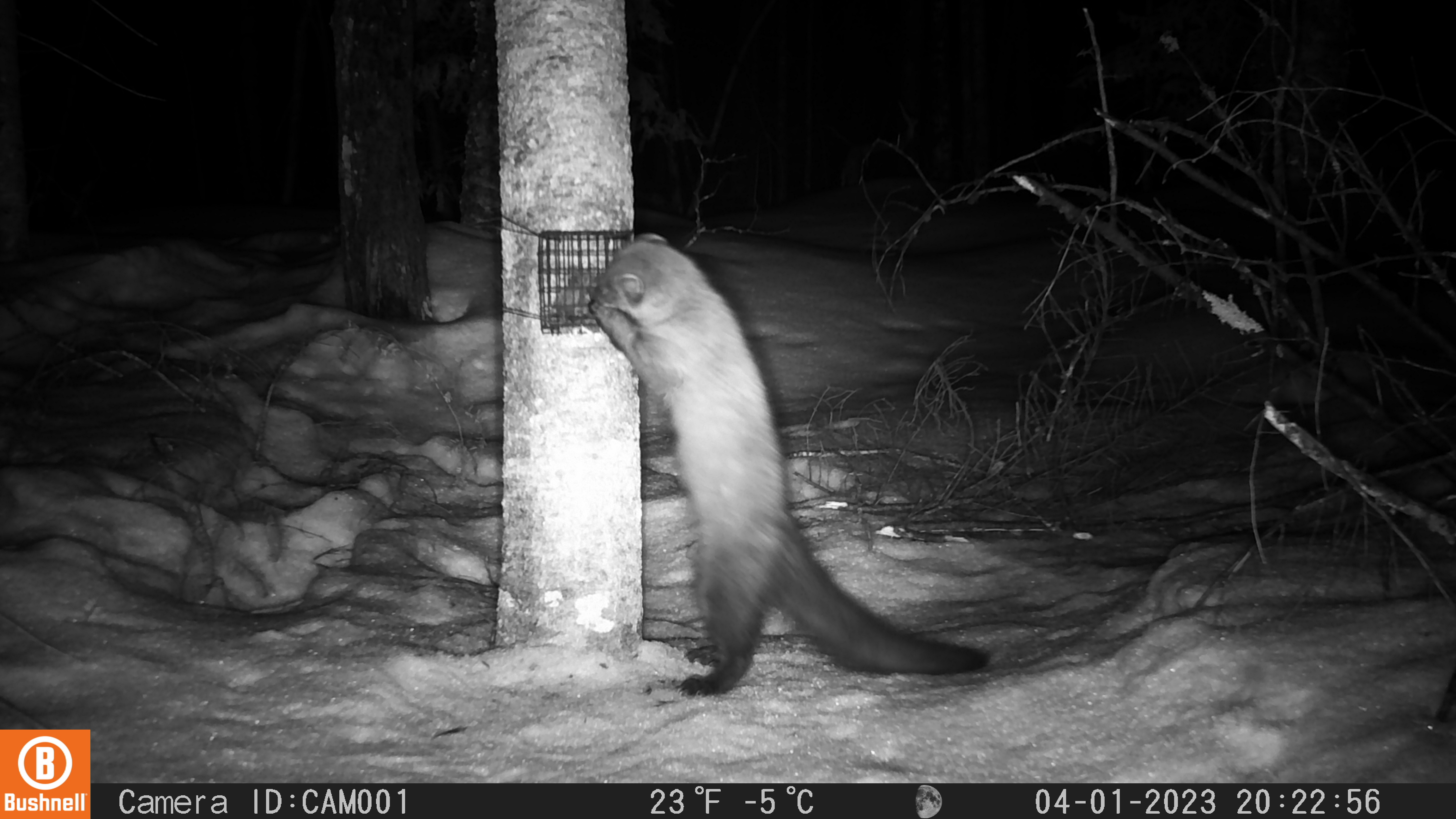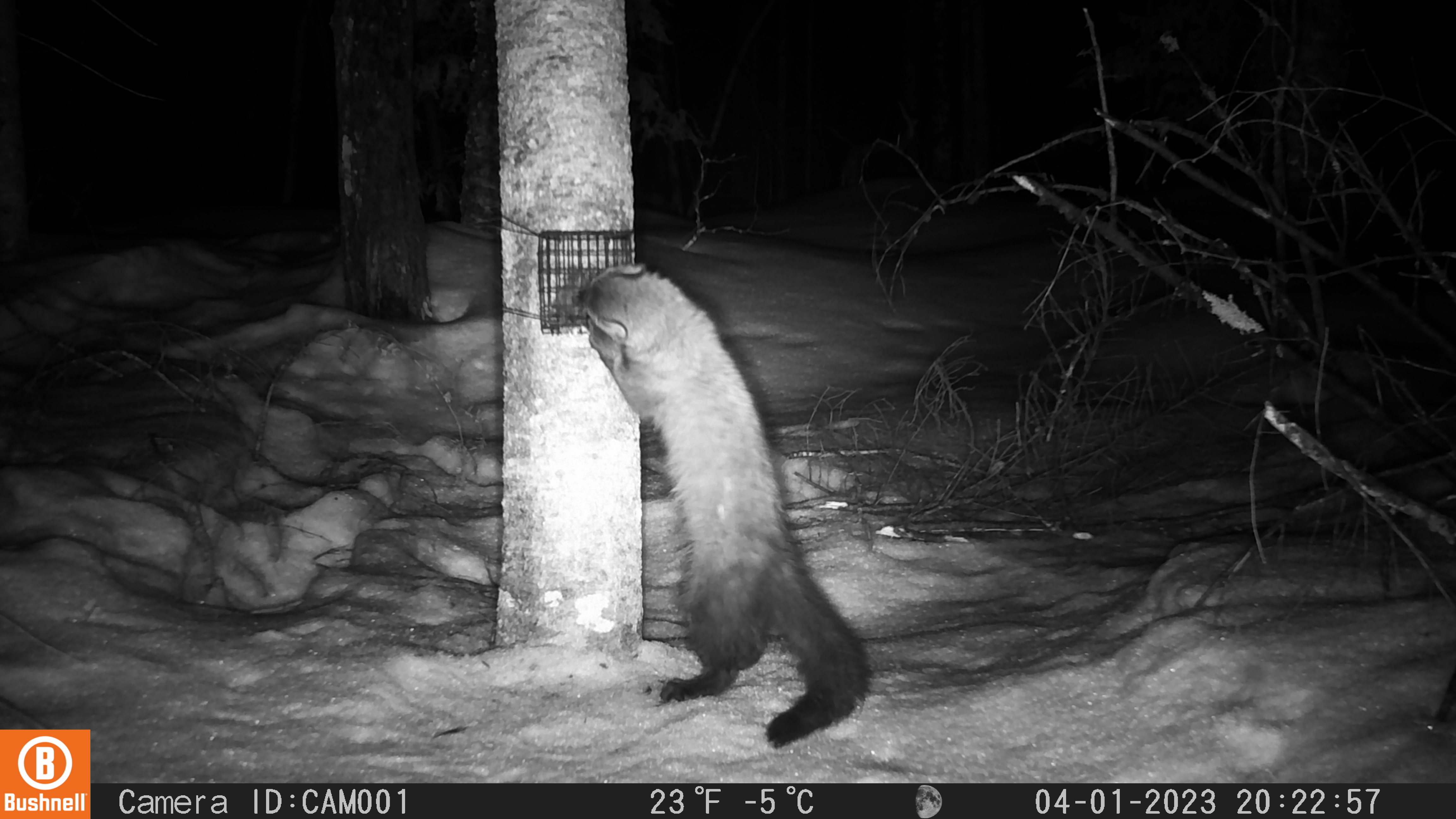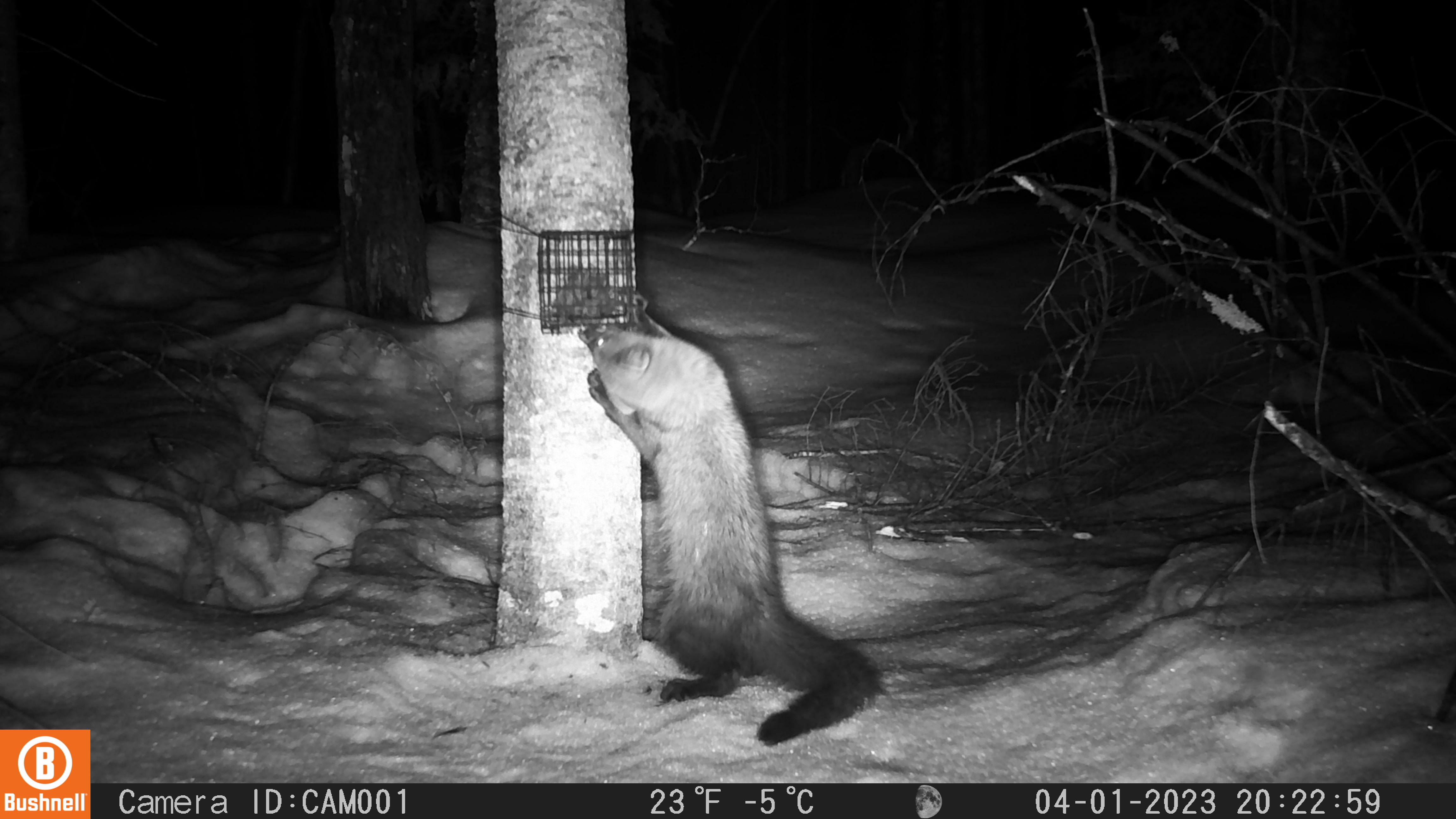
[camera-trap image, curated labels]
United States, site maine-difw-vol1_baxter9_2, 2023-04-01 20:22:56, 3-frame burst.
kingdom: Animalia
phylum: Chordata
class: Mammalia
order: Carnivora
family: Mustelidae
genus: Pekania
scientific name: Pekania pennanti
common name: fisher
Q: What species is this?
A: Fisher (Pekania pennanti).